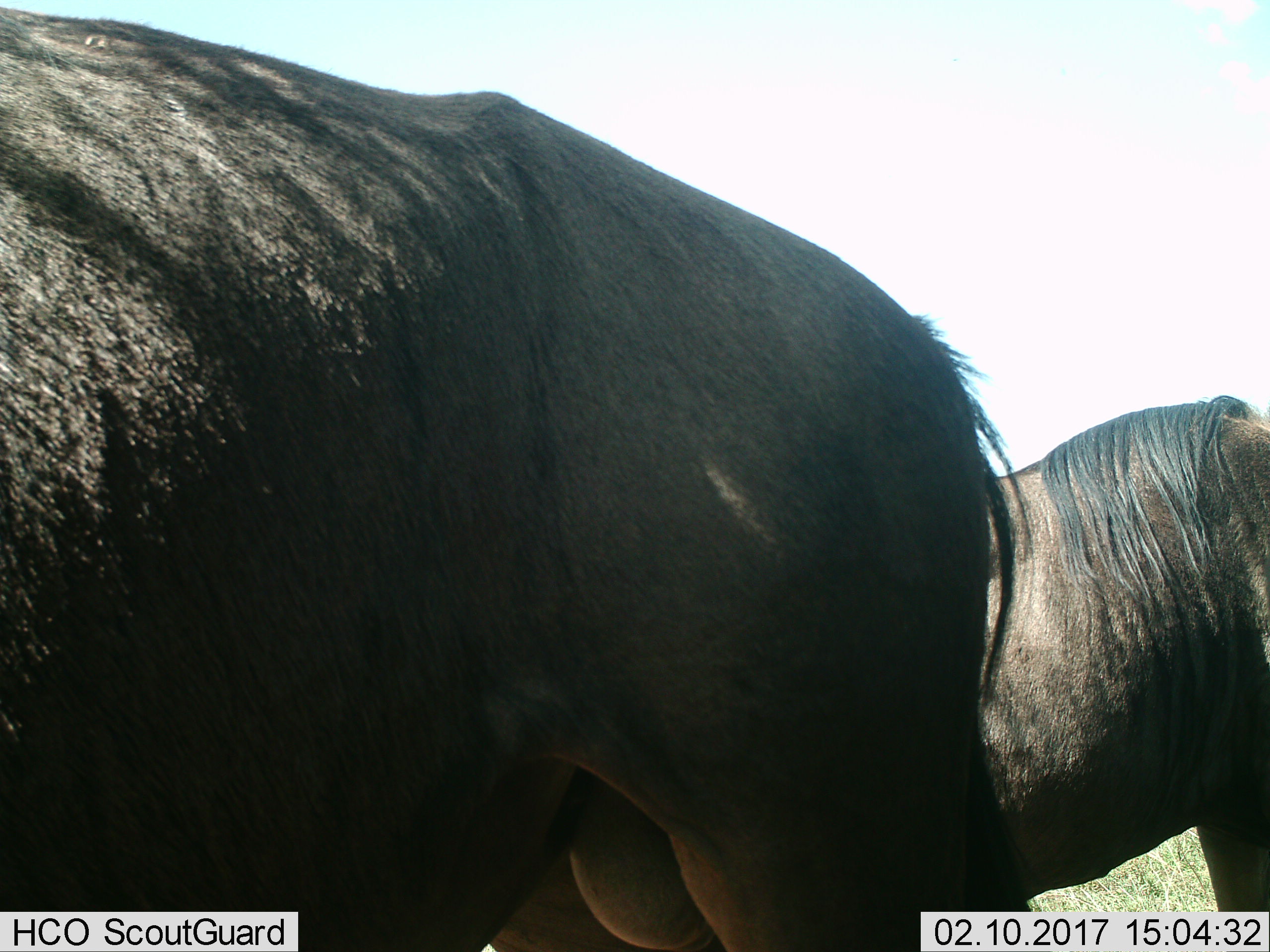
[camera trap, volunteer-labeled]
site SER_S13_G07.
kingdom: Animalia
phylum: Chordata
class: Mammalia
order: Artiodactyla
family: Bovidae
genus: Connochaetes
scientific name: Connochaetes taurinus taurinus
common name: blue wildebeest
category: wildebeestblue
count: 2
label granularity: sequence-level